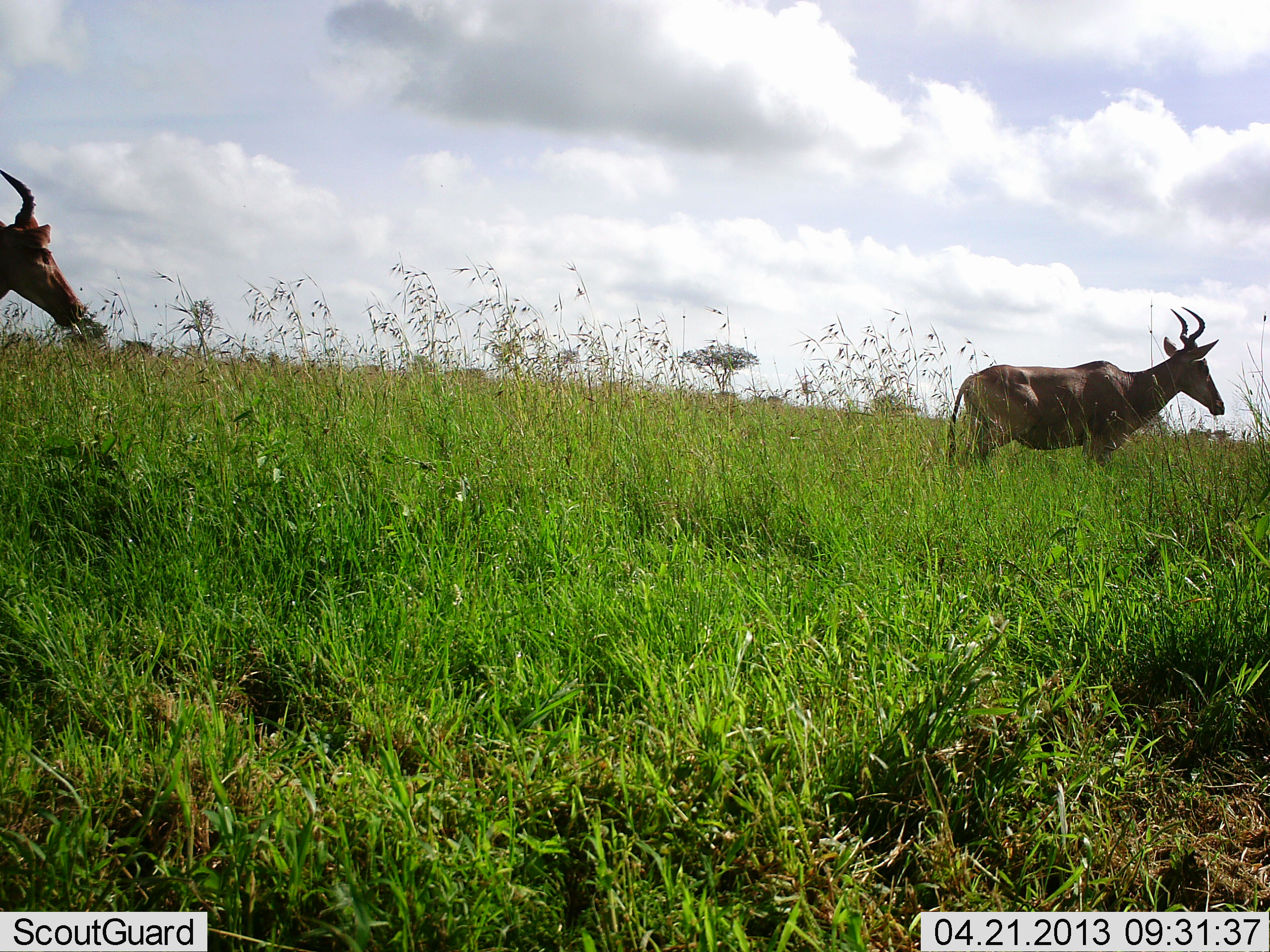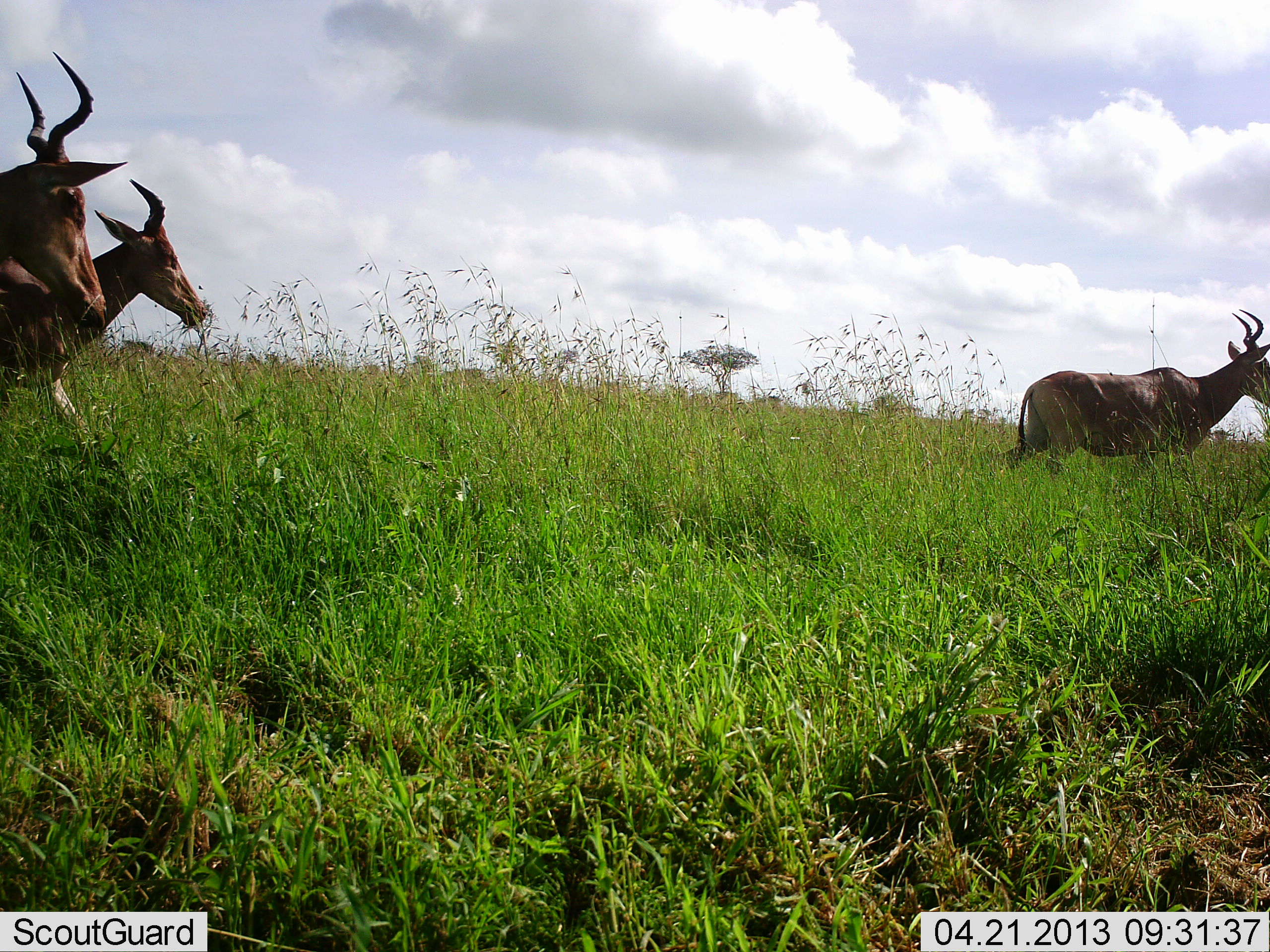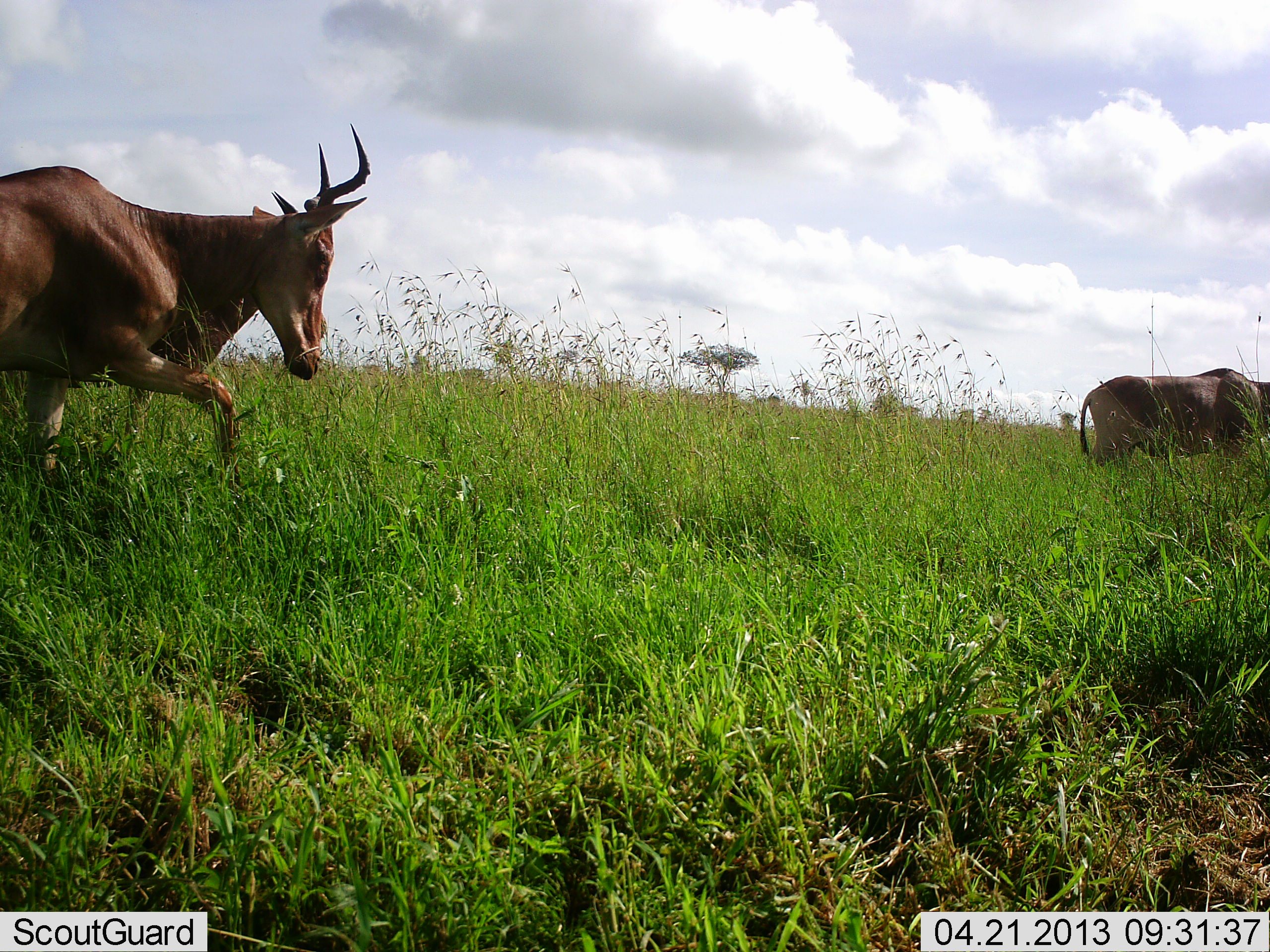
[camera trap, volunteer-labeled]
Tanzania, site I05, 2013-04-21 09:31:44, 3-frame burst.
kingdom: Animalia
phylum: Chordata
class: Mammalia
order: Artiodactyla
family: Bovidae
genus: Alcelaphus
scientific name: Alcelaphus buselaphus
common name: hartebeest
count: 3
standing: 0%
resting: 0%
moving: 100%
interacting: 0%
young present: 0%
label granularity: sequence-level